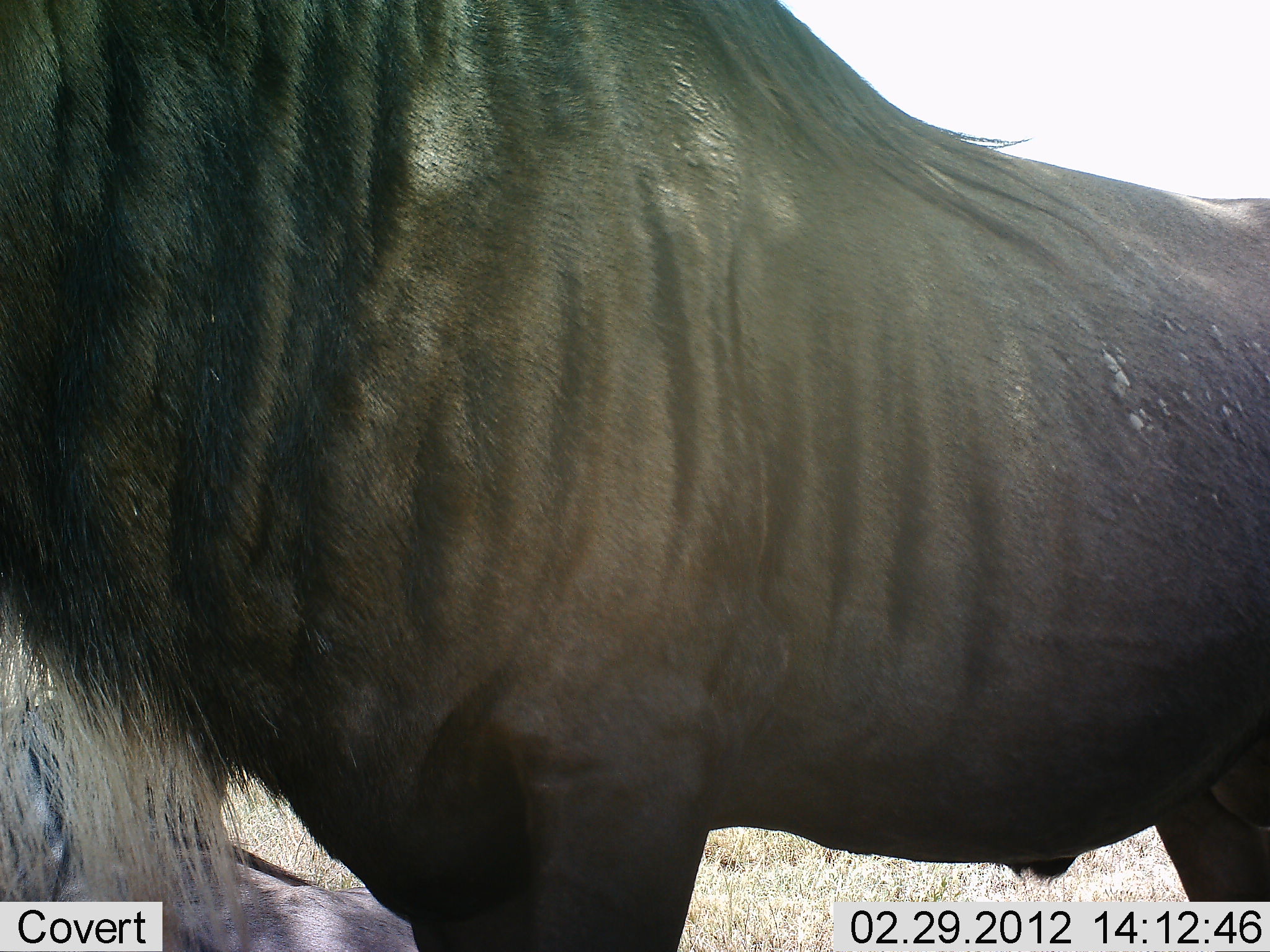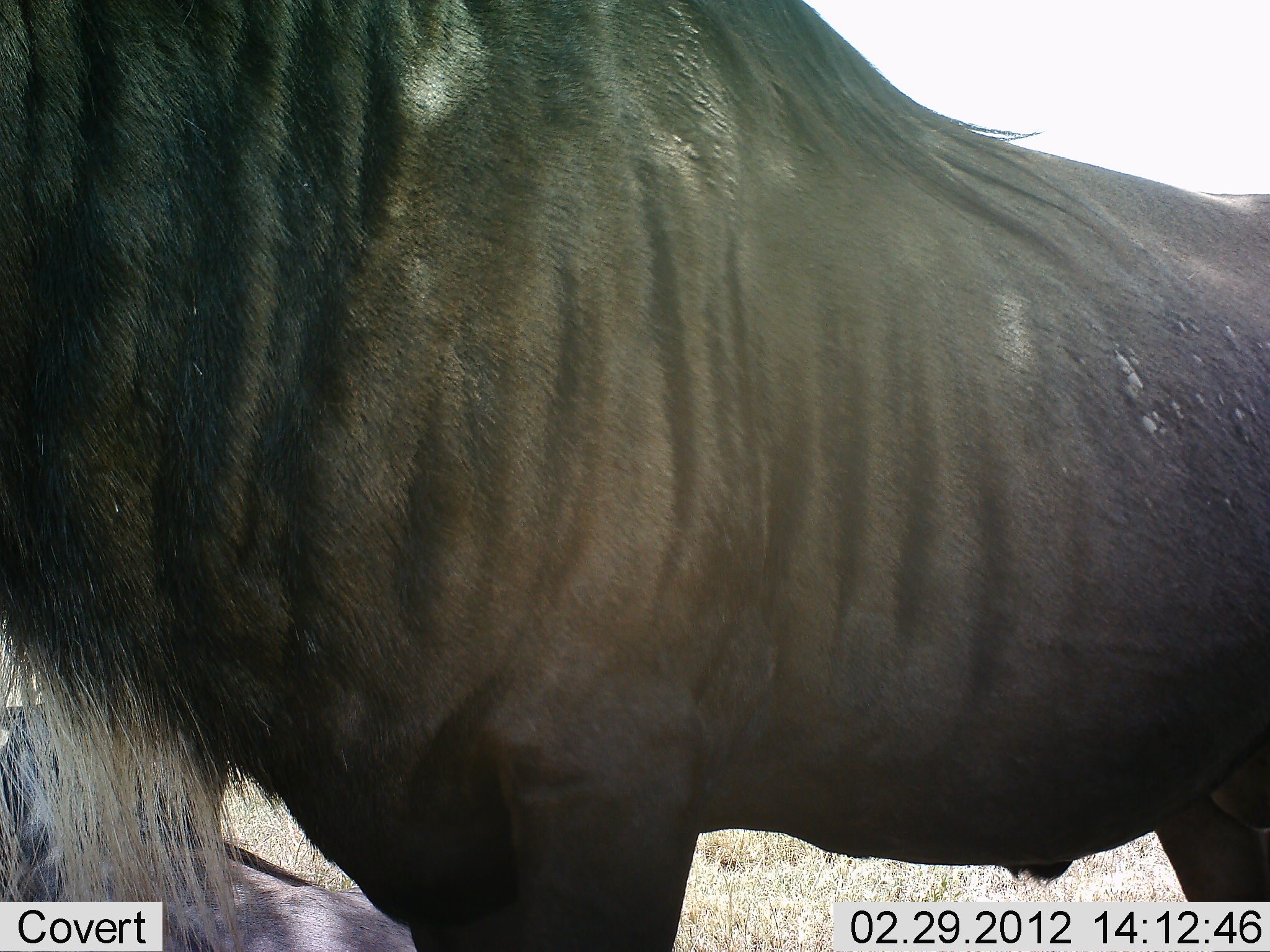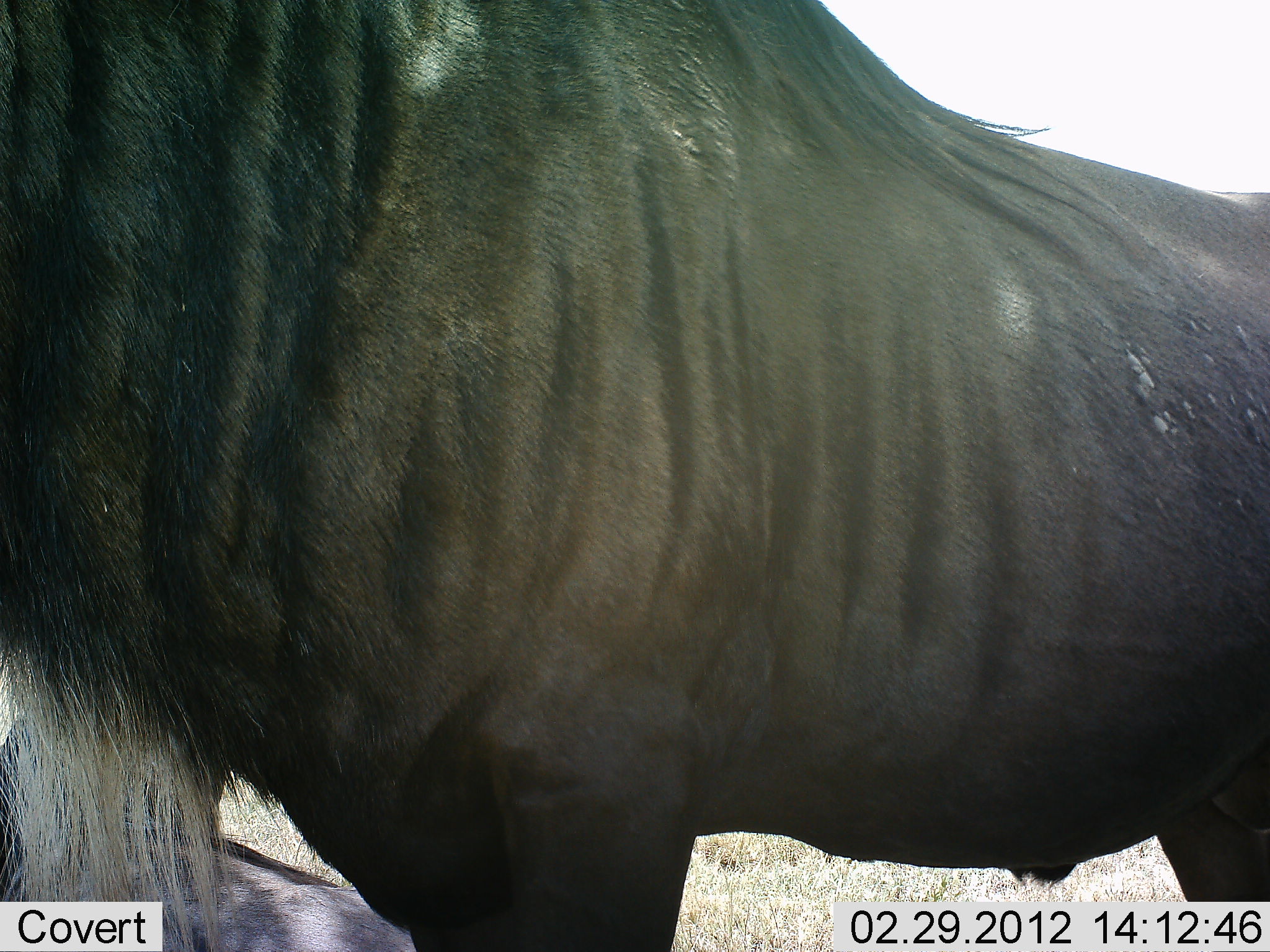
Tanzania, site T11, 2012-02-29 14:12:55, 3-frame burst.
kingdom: Animalia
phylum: Chordata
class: Mammalia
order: Artiodactyla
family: Bovidae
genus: Connochaetes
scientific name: Connochaetes taurinus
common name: blue wildebeest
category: wildebeest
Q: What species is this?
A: Wildebeest (blue wildebeest) (Connochaetes taurinus).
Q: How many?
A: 1.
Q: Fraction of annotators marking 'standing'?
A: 100%.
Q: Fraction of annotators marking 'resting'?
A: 43%.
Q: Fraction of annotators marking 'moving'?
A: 0%.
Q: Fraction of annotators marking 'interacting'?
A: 0%.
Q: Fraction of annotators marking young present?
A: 0%.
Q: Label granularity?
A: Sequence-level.